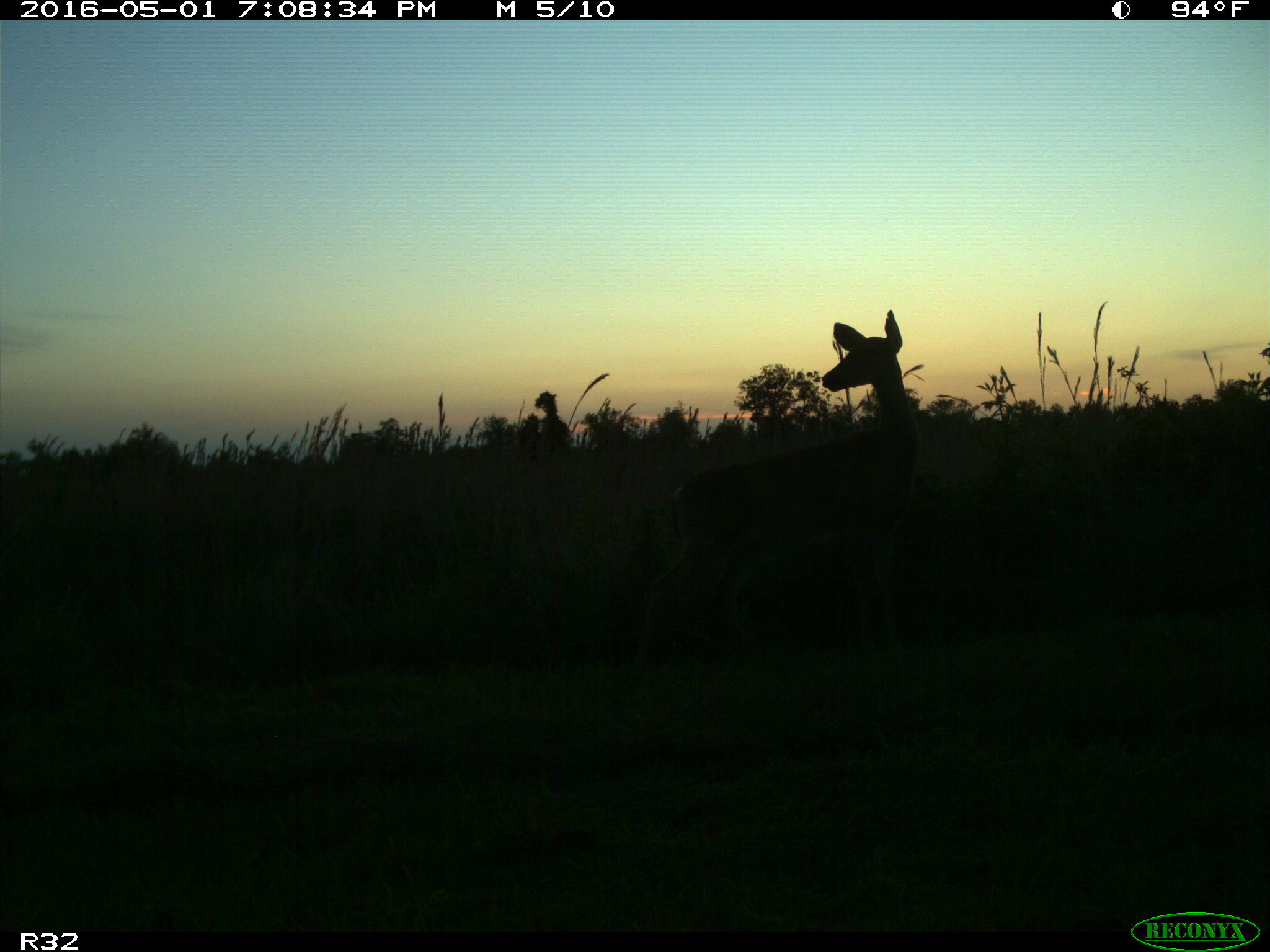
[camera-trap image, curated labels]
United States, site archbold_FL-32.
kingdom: Animalia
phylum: Chordata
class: Mammalia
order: Artiodactyla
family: Cervidae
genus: Odocoileus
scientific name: Odocoileus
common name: deer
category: unidentified deer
Unidentified deer (deer) (Odocoileus).